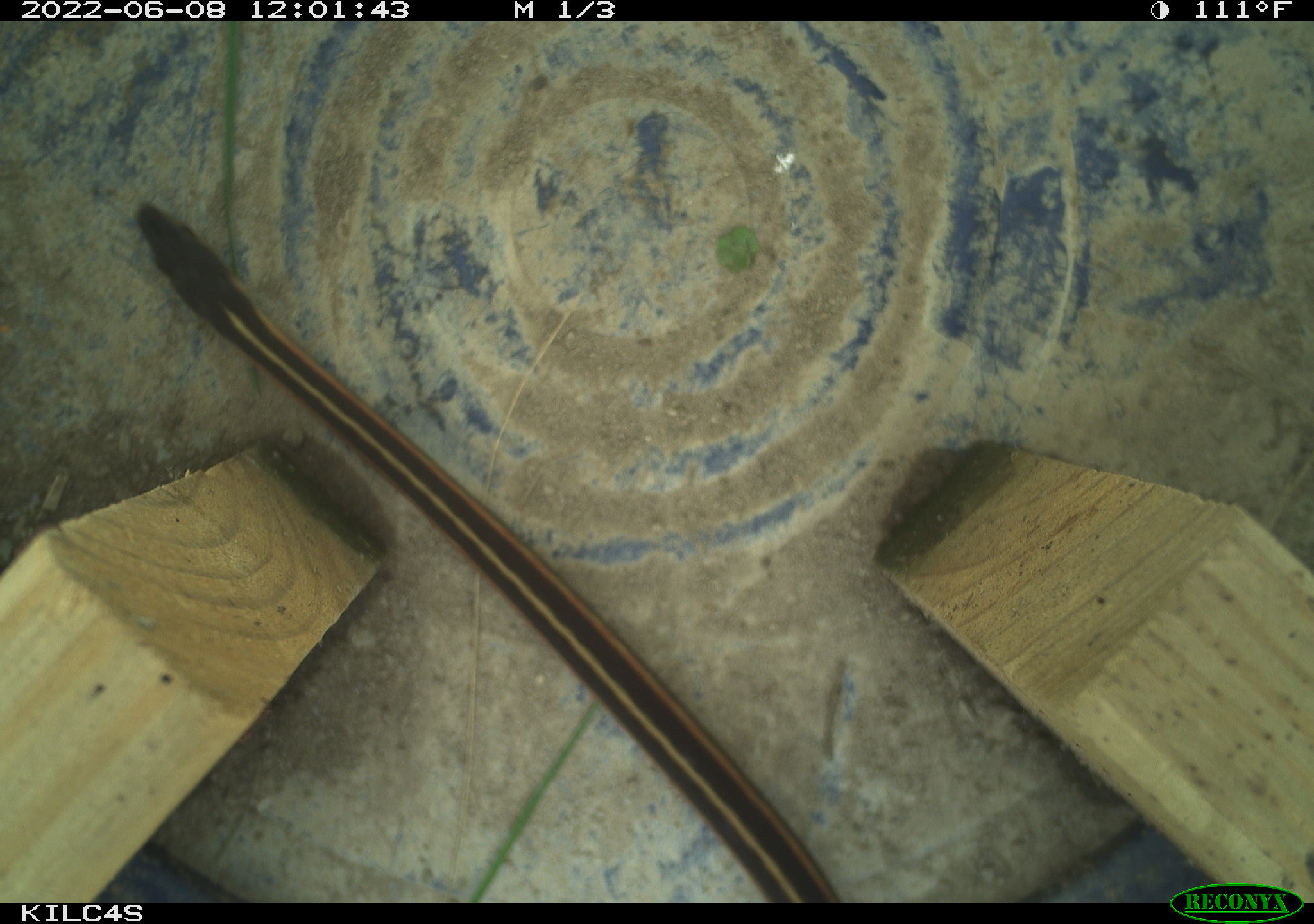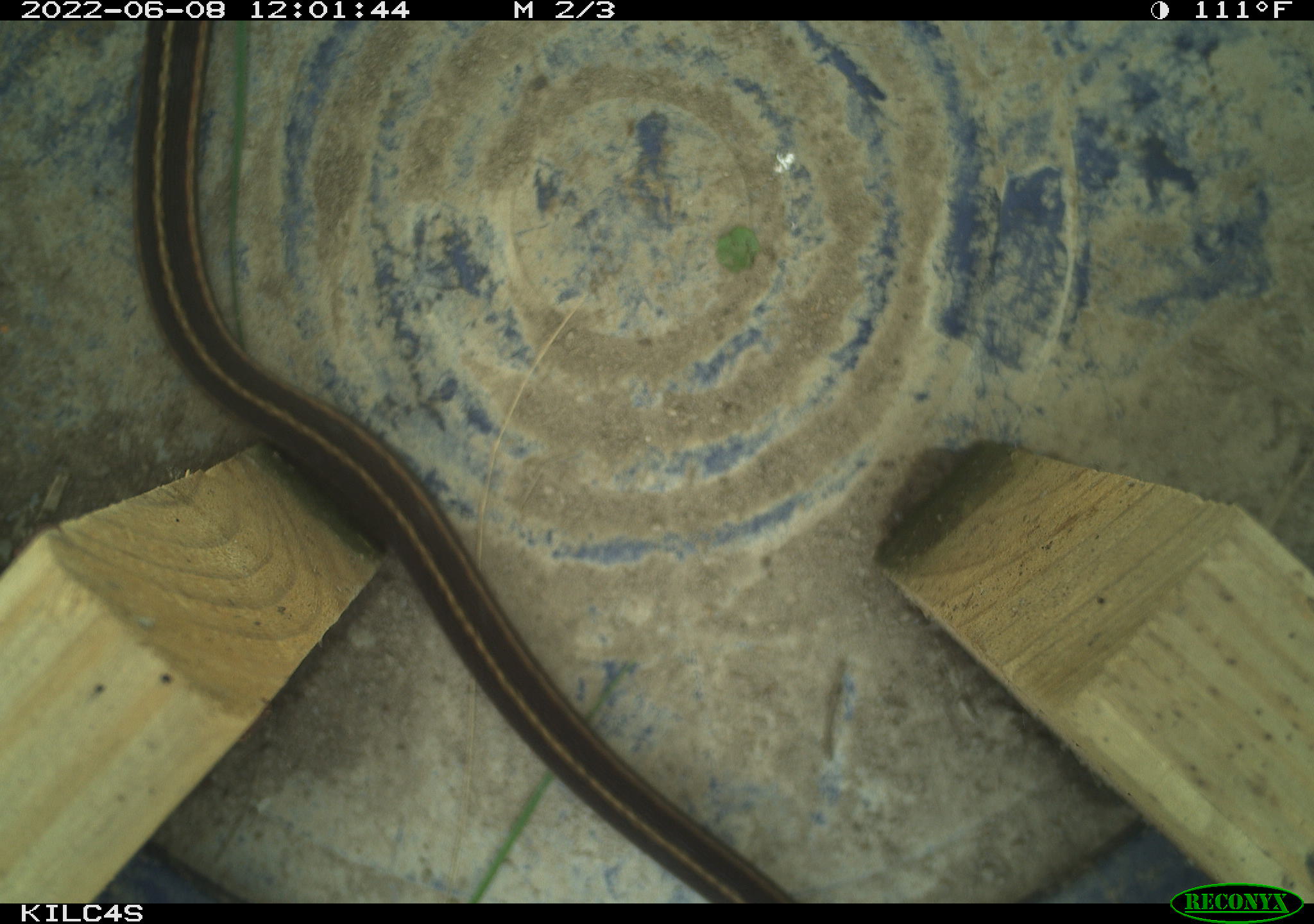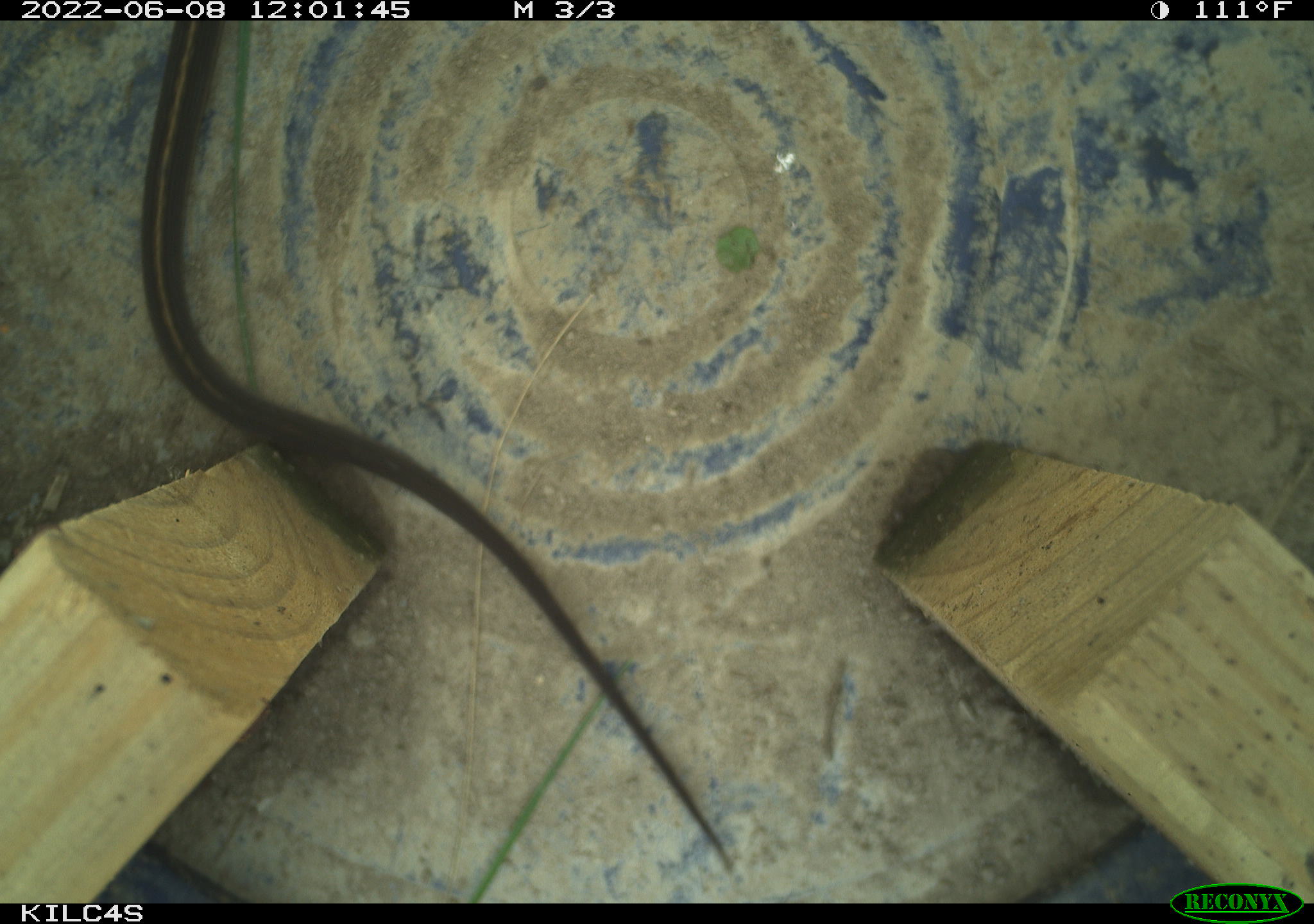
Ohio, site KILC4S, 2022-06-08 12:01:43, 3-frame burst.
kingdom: Animalia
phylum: Chordata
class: Reptilia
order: Squamata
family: Colubridae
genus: Thamnophis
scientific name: Thamnophis sirtalis sirtalis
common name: eastern gartersnake